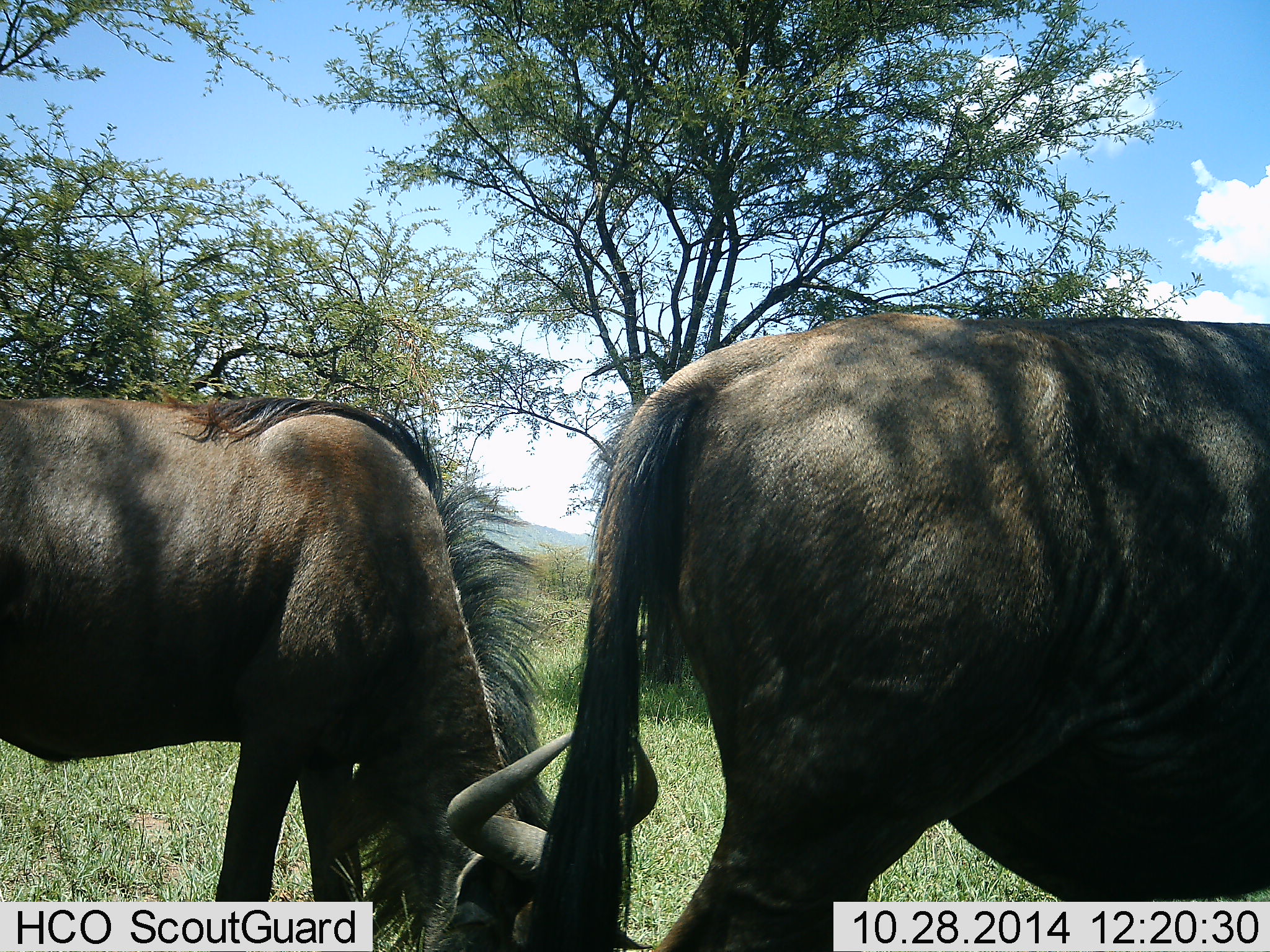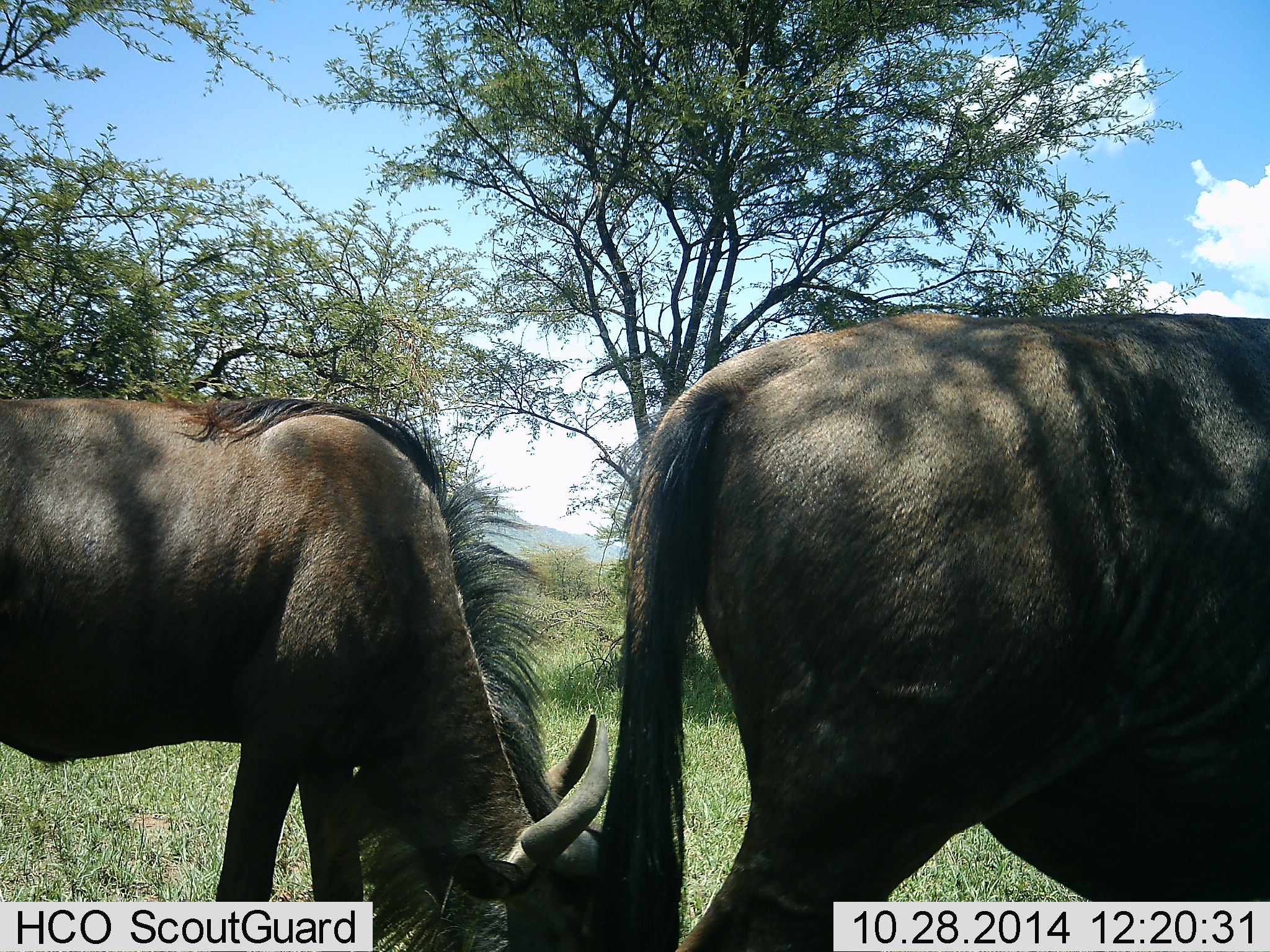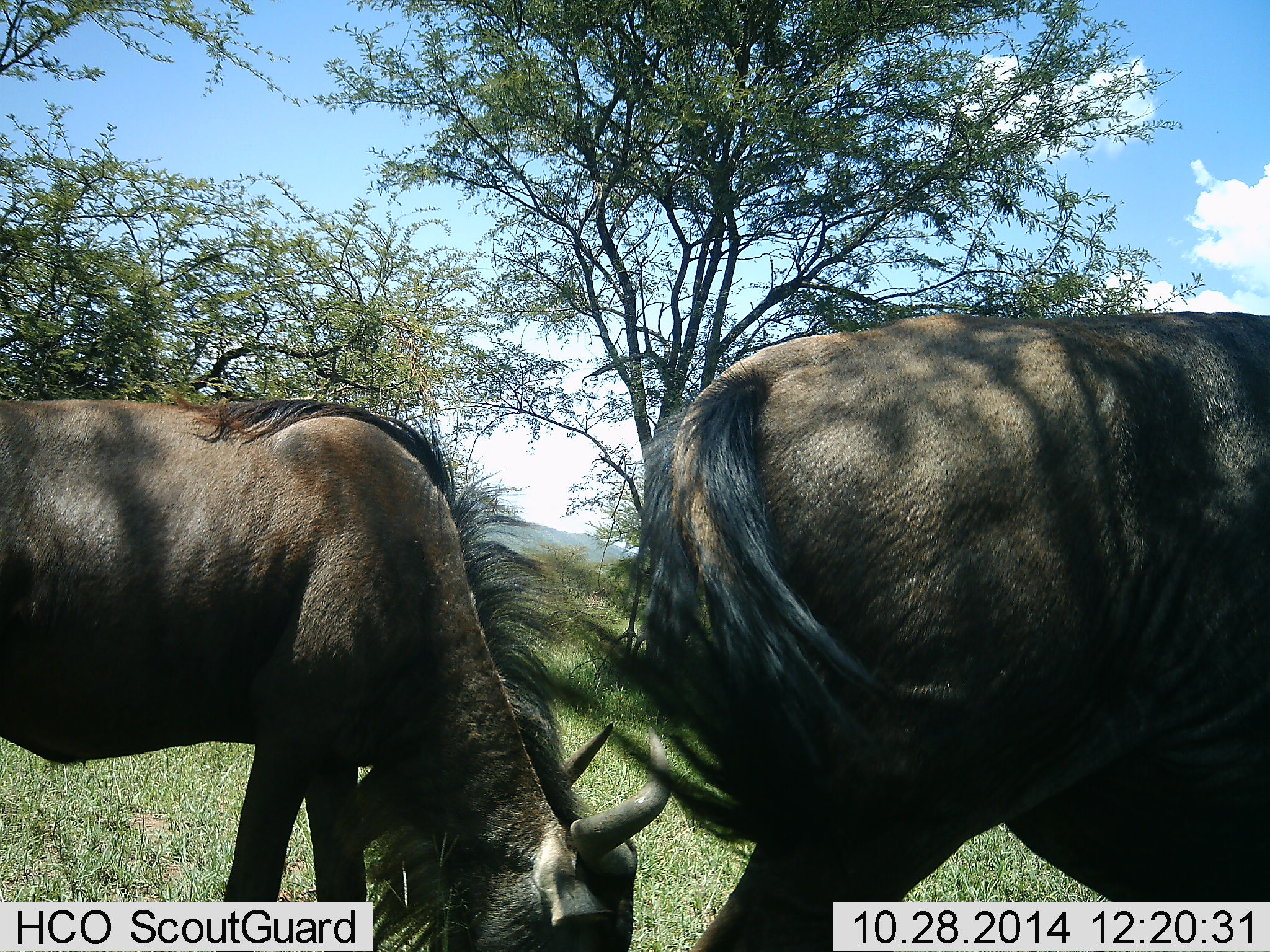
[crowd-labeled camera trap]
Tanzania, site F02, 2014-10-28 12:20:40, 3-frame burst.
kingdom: Animalia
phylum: Chordata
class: Mammalia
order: Artiodactyla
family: Bovidae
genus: Connochaetes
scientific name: Connochaetes taurinus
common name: blue wildebeest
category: wildebeest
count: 2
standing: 20%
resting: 0%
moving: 0%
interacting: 0%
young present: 0%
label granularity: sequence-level